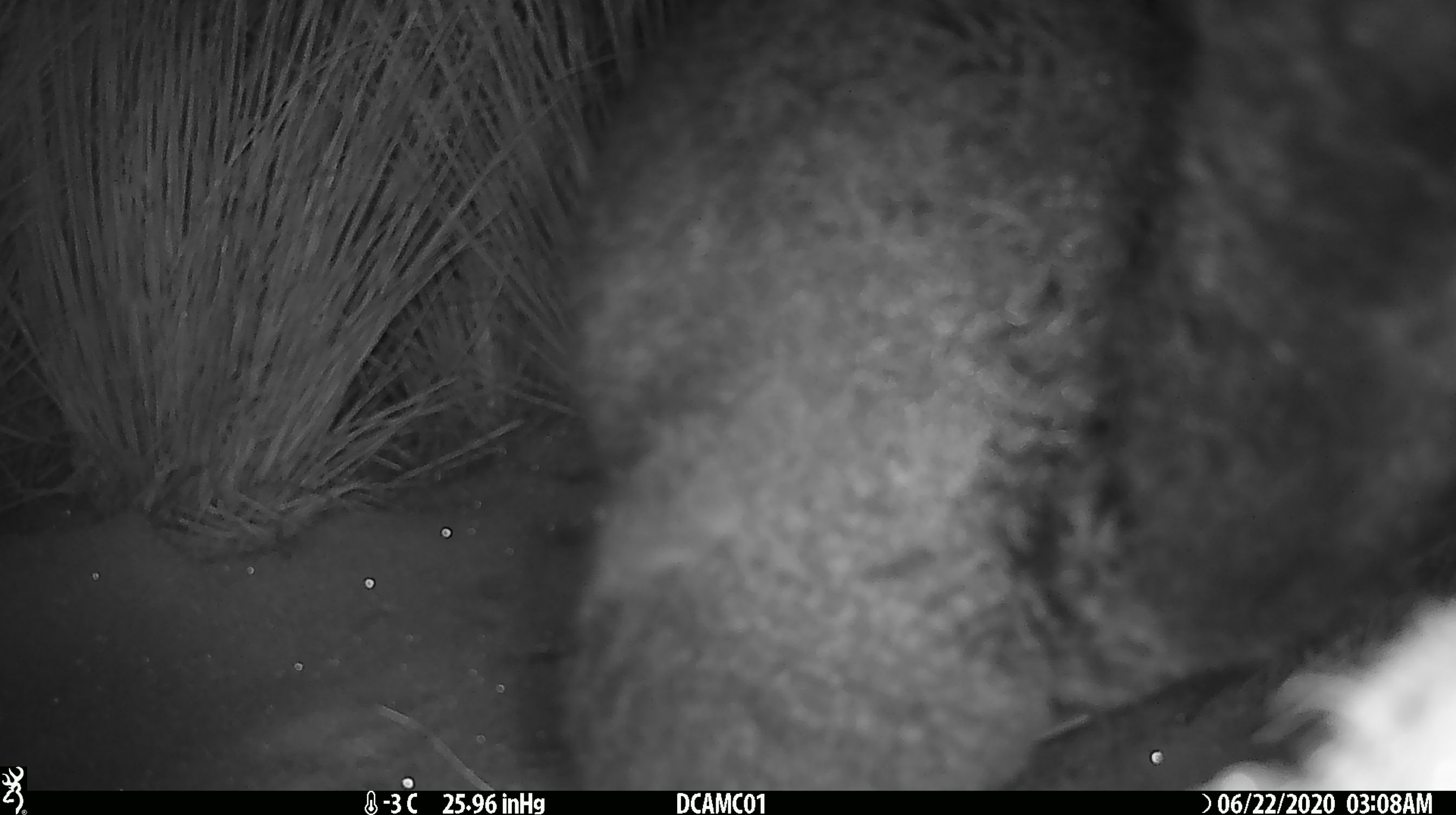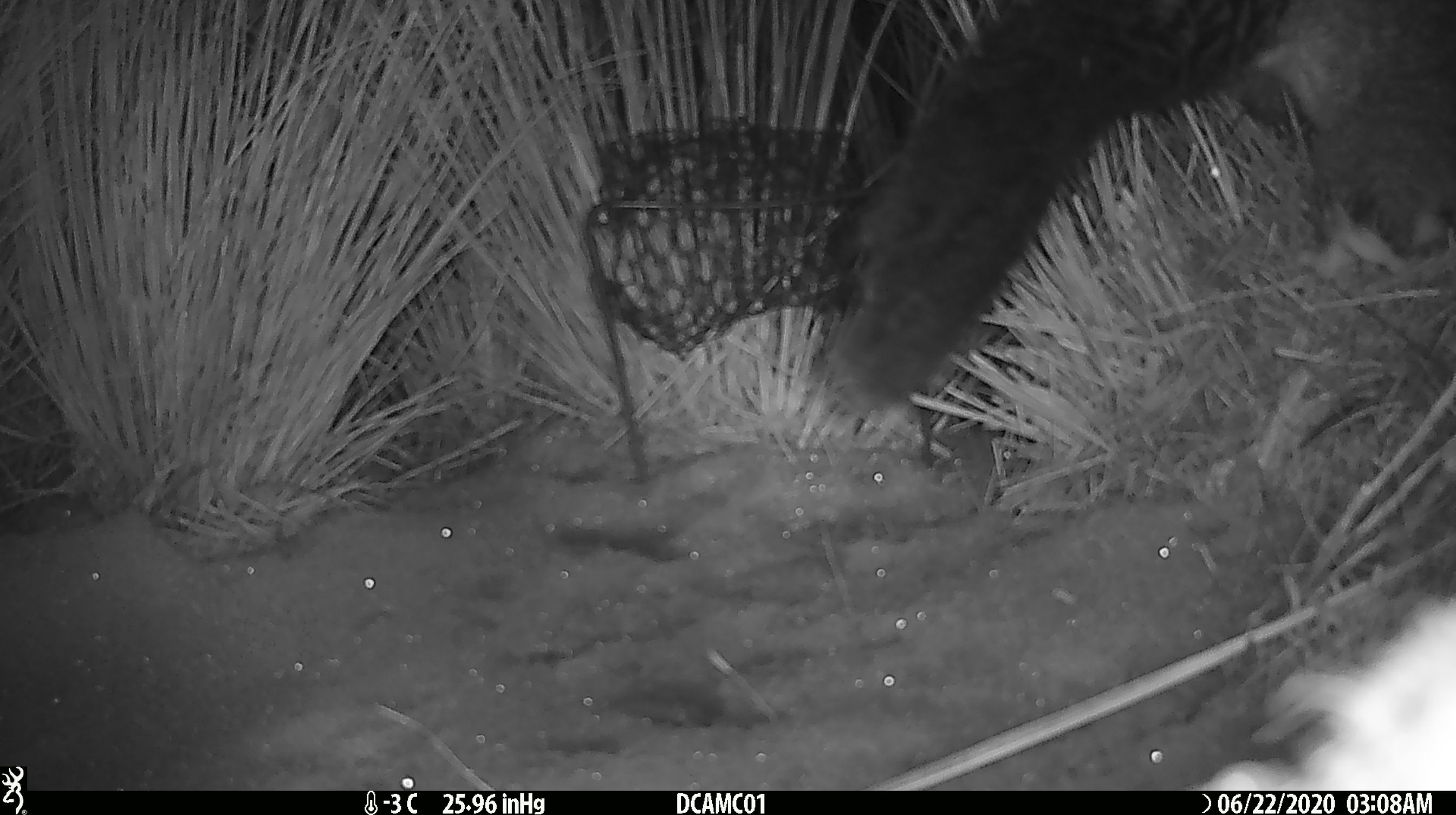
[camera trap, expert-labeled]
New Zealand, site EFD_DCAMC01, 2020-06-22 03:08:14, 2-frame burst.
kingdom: Animalia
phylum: Chordata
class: Mammalia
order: Diprotodontia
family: Phalangeridae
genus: Trichosurus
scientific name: Trichosurus vulpecula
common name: common brushtail possum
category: possum